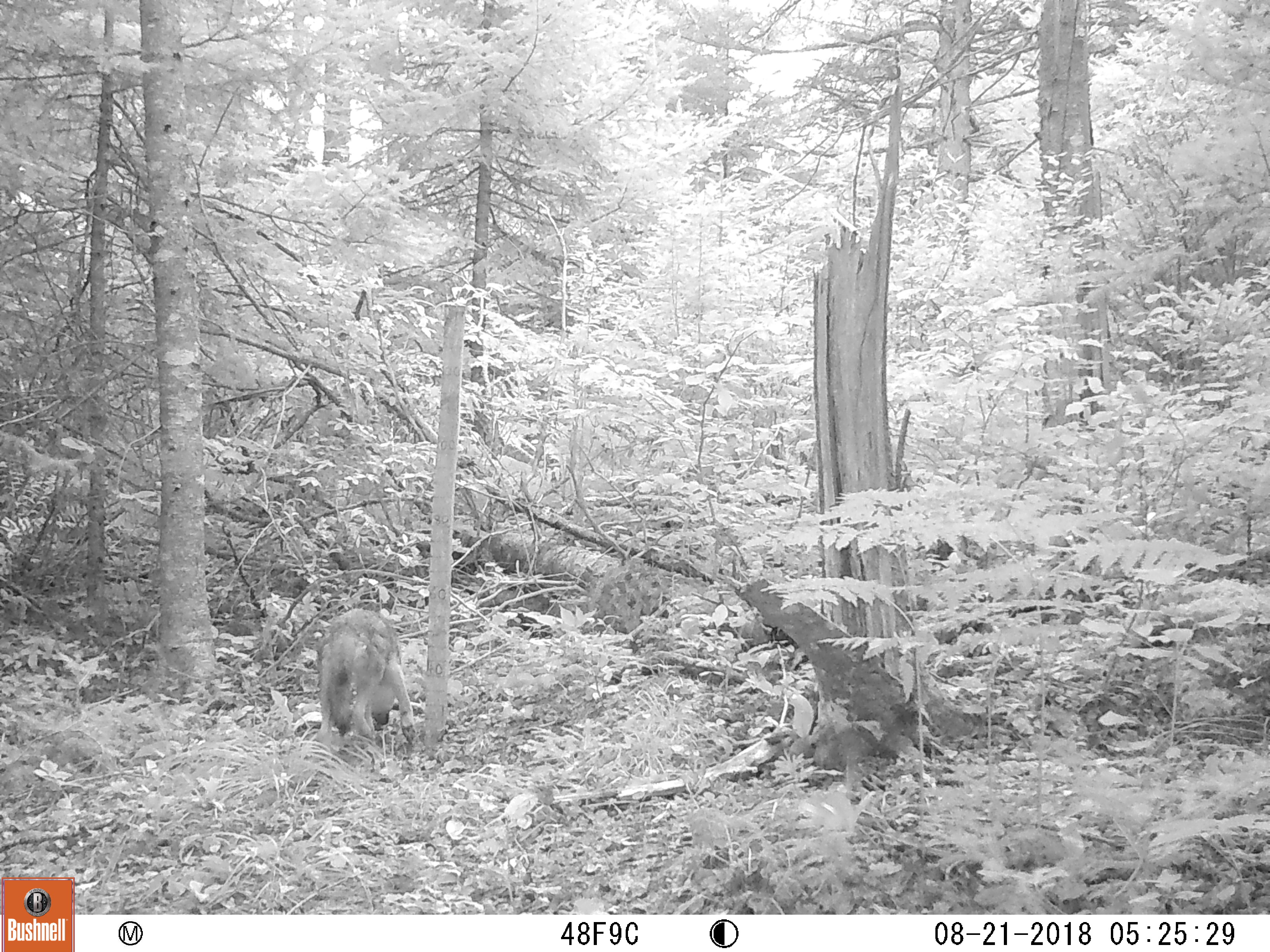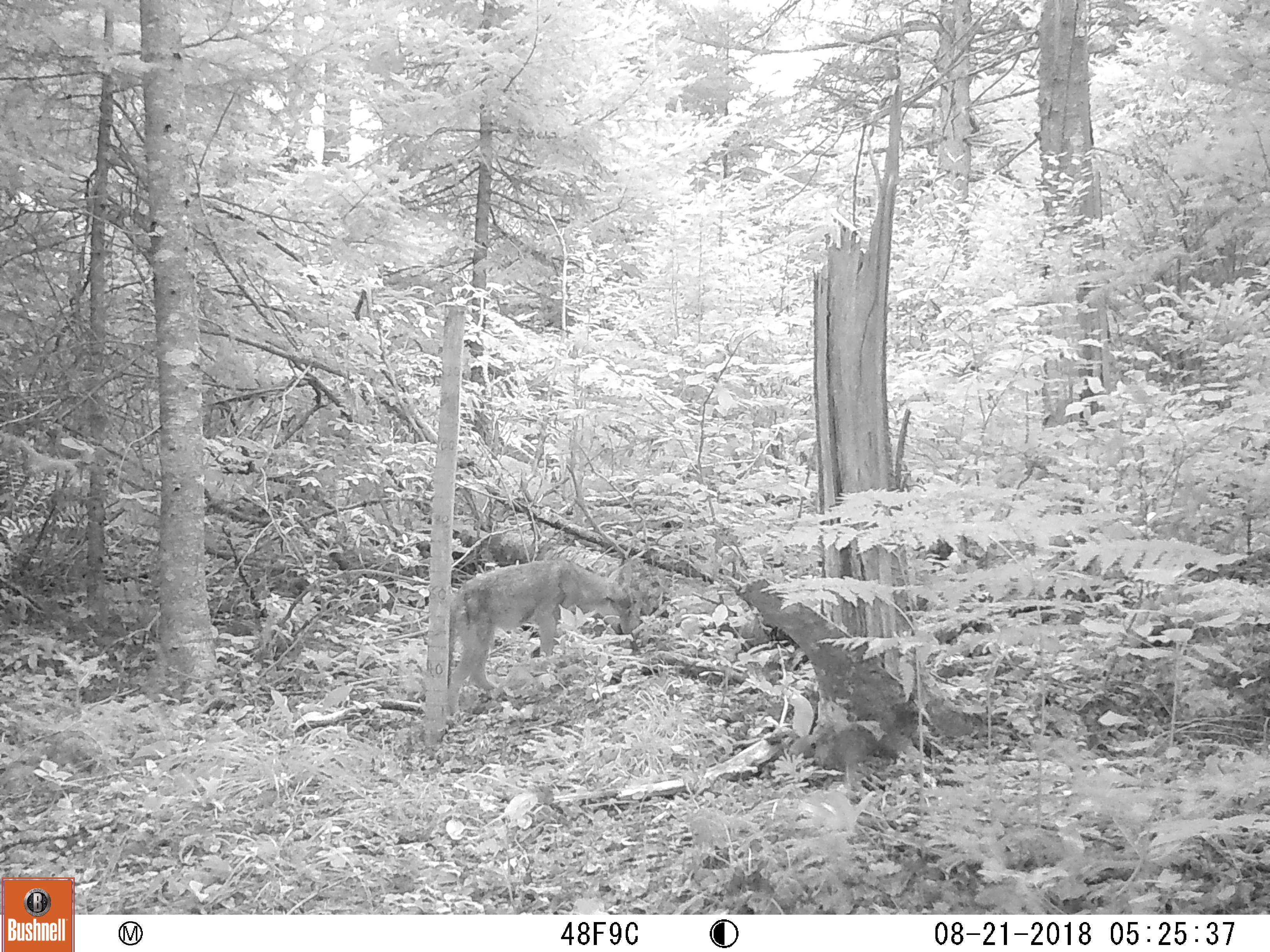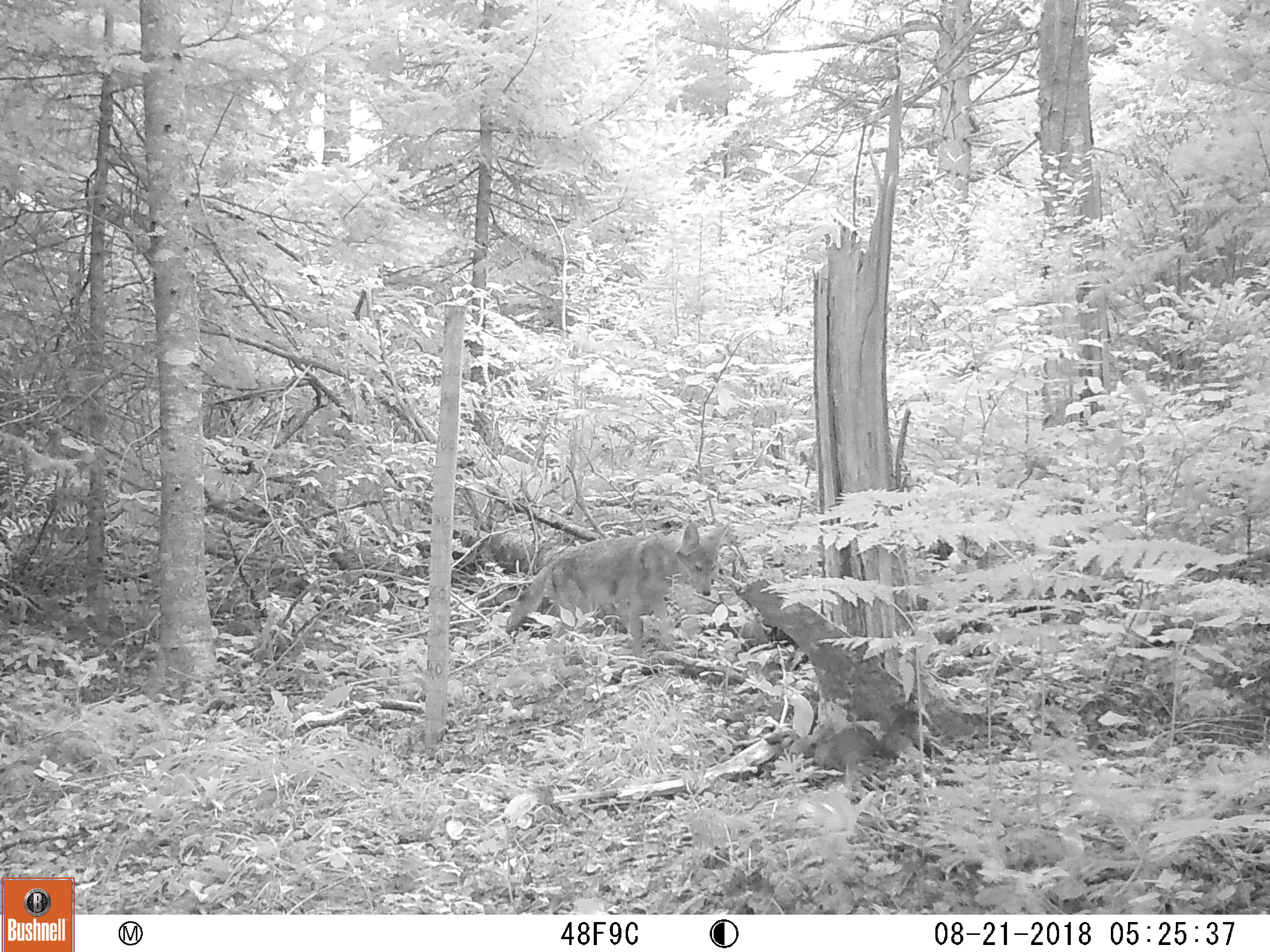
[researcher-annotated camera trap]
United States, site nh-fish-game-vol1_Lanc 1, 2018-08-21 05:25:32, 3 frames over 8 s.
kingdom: Animalia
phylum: Chordata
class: Mammalia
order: Carnivora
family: Canidae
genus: Canis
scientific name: Canis latrans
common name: coyote